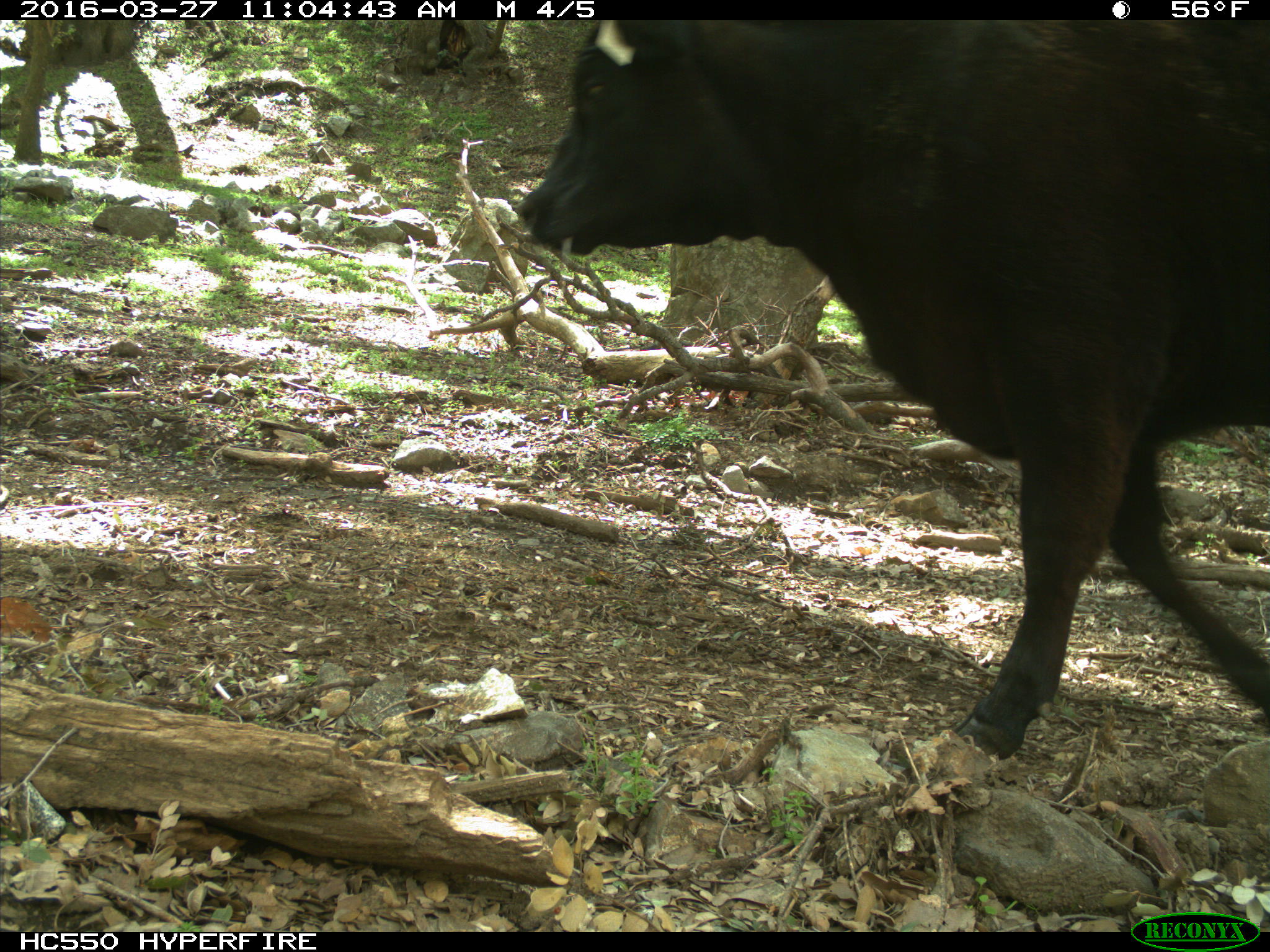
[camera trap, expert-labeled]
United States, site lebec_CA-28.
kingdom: Animalia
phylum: Chordata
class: Mammalia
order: Artiodactyla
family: Bovidae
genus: Bos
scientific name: Bos taurus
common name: domestic cow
Bos taurus (domestic cow).